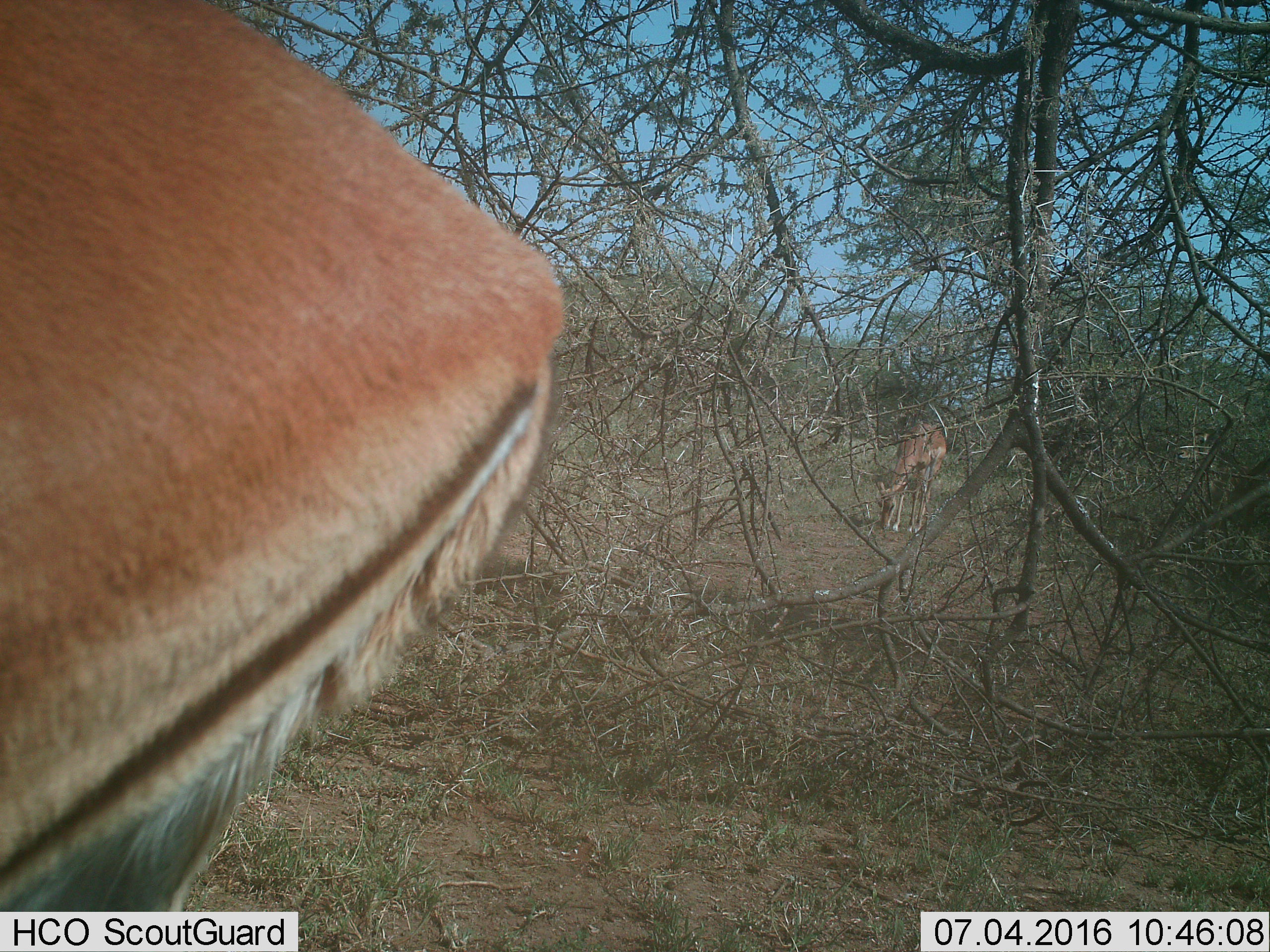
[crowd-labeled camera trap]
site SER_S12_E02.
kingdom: Animalia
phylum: Chordata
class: Mammalia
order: Artiodactyla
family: Bovidae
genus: Eudorcas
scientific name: Eudorcas thomsonii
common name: thomson's gazelle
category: gazellethomsons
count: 2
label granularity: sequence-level